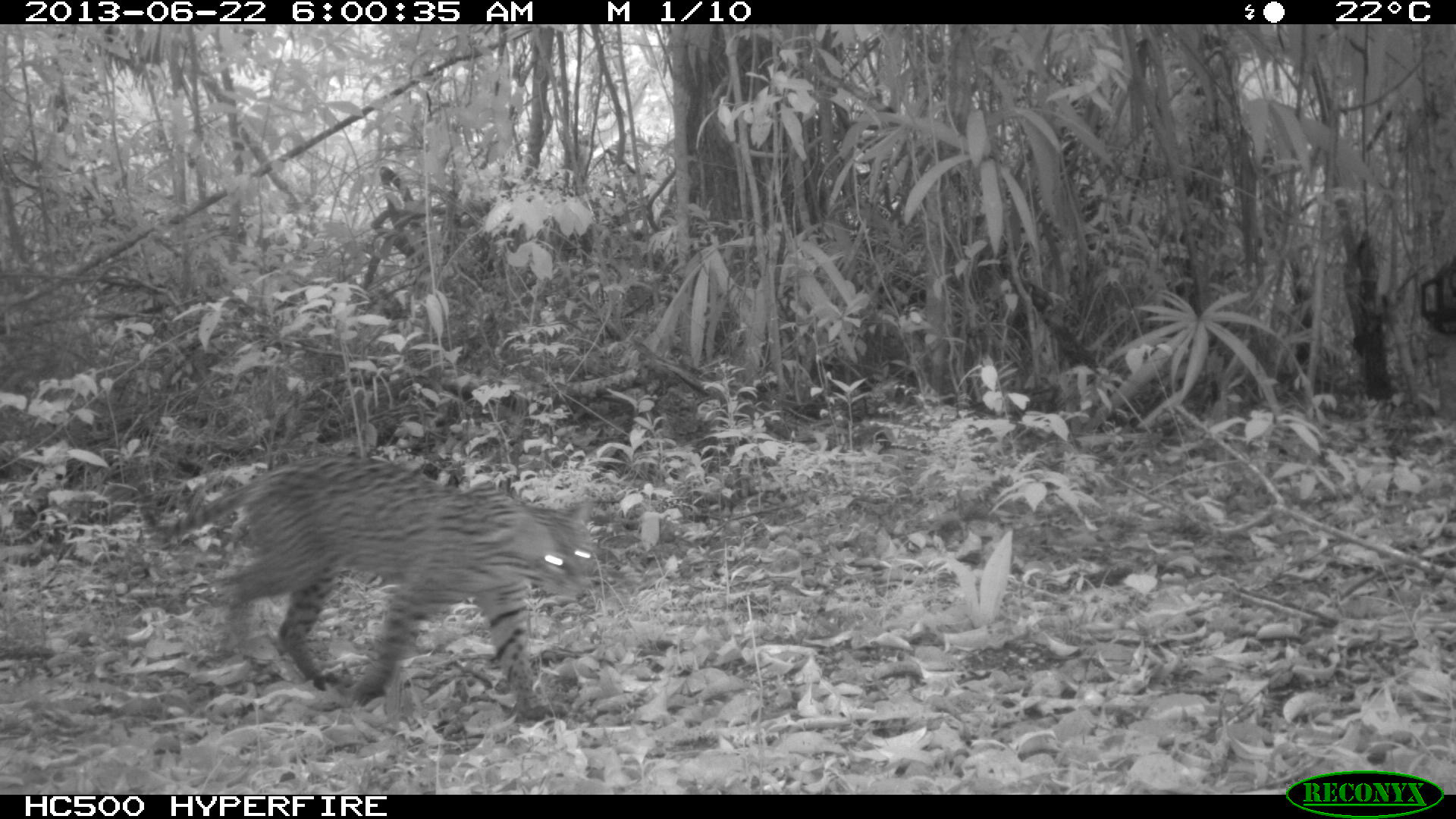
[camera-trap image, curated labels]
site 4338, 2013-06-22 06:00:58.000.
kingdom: Animalia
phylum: Chordata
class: Mammalia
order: Carnivora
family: Felidae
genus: Leopardus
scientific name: Leopardus pardalis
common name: ocelot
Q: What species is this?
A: Leopardus pardalis (ocelot).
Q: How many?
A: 1.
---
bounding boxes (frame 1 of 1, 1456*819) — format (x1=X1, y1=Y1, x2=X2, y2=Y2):
leopardus pardalis: (x1=140, y1=454, x2=598, y2=721)